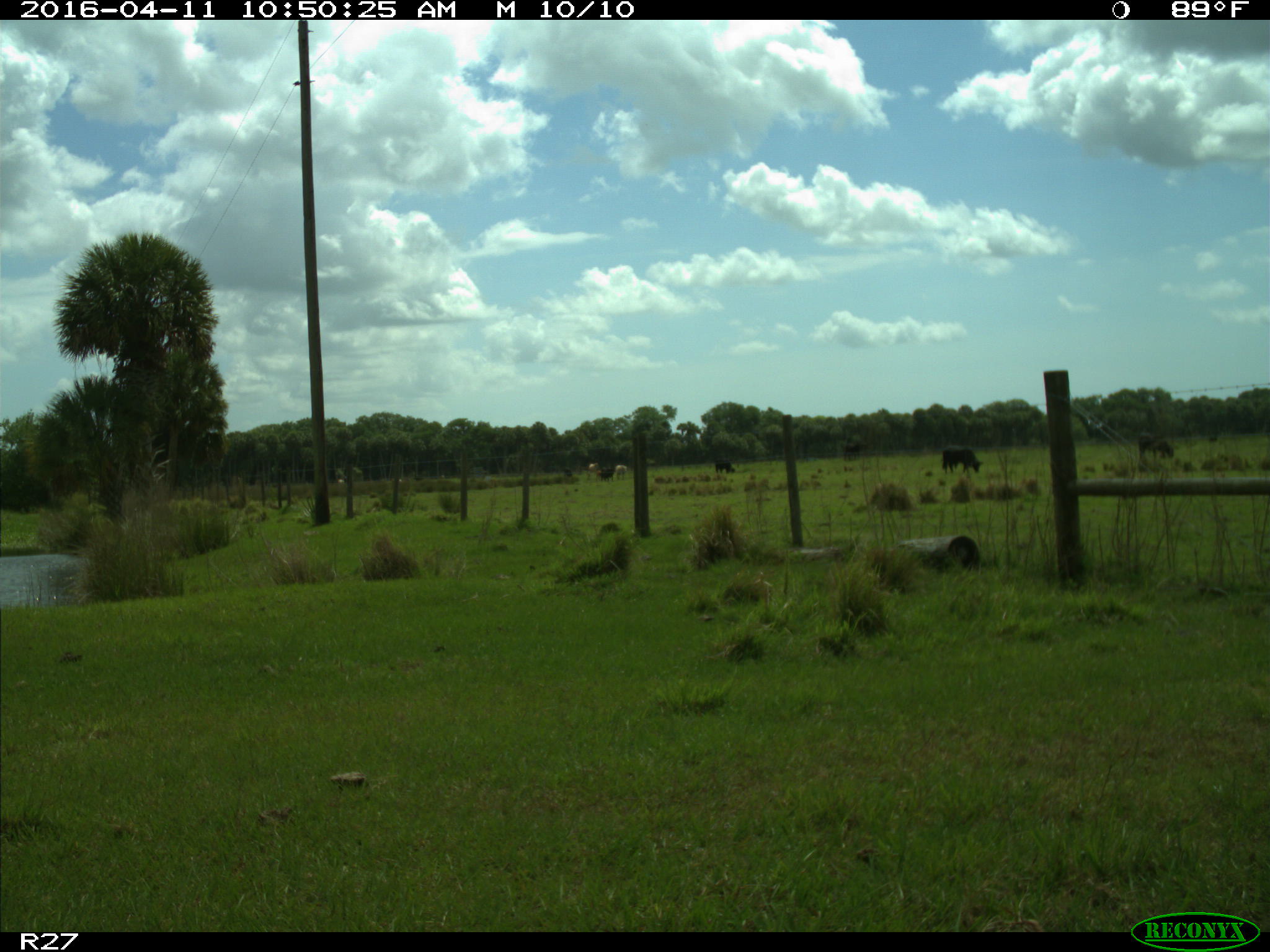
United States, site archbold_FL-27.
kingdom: Animalia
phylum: Chordata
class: Mammalia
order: Artiodactyla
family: Bovidae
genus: Bos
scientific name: Bos taurus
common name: domestic cow